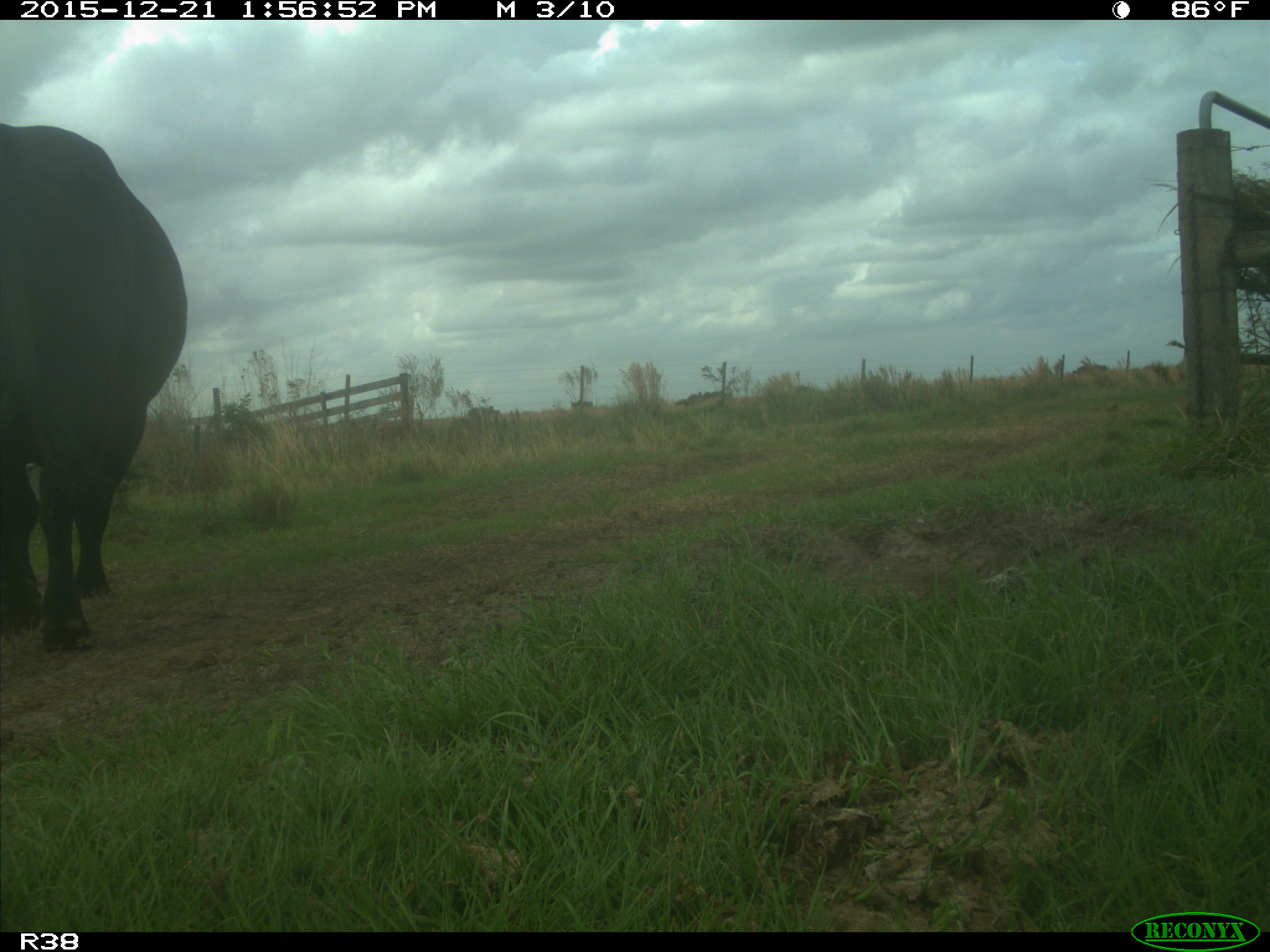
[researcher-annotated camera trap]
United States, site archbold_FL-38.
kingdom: Animalia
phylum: Chordata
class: Mammalia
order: Artiodactyla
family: Bovidae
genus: Bos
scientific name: Bos taurus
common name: domestic cow